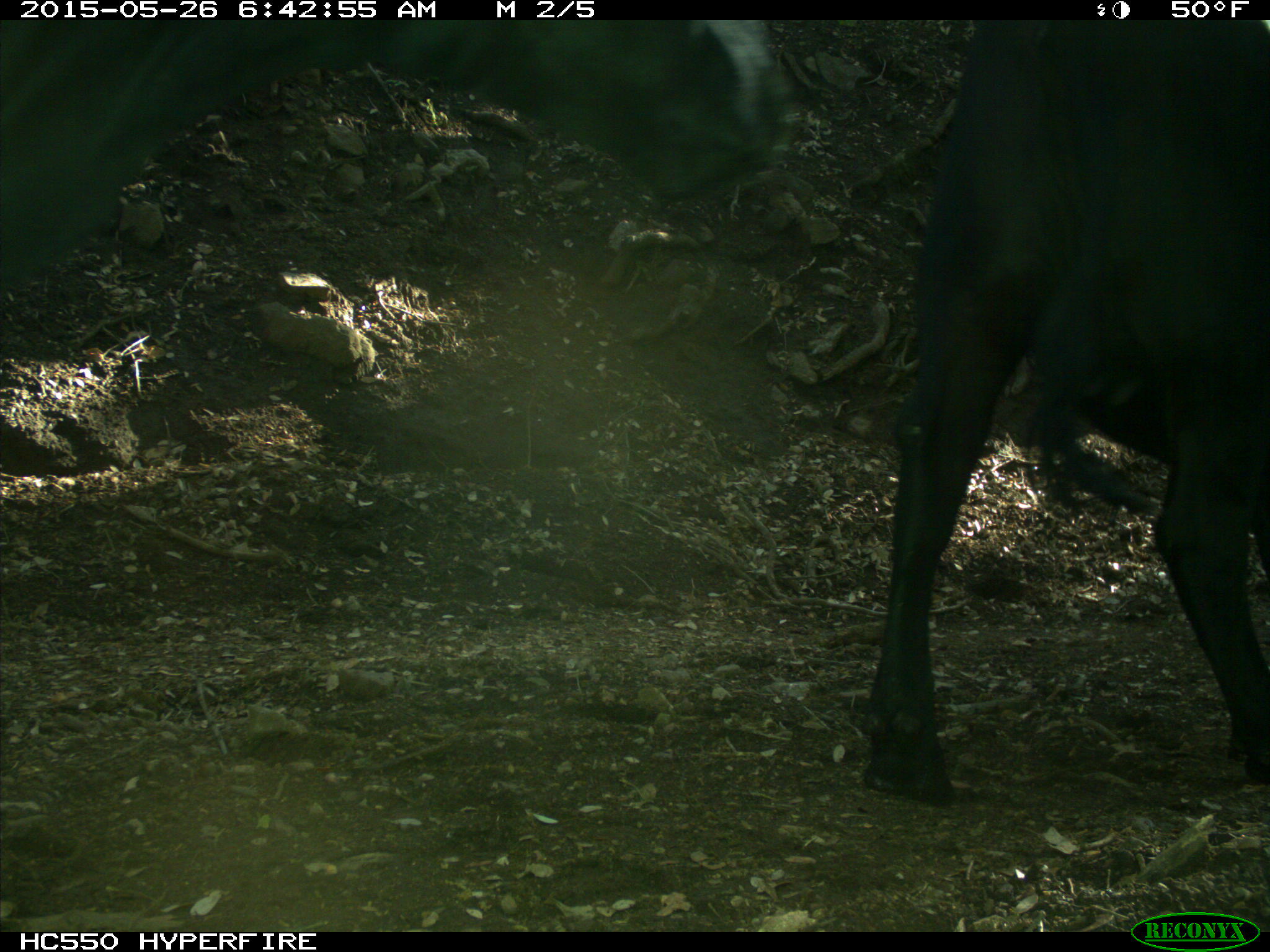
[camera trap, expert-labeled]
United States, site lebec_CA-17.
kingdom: Animalia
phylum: Chordata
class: Mammalia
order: Artiodactyla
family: Bovidae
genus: Bos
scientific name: Bos taurus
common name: domestic cow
Bos taurus (domestic cow).